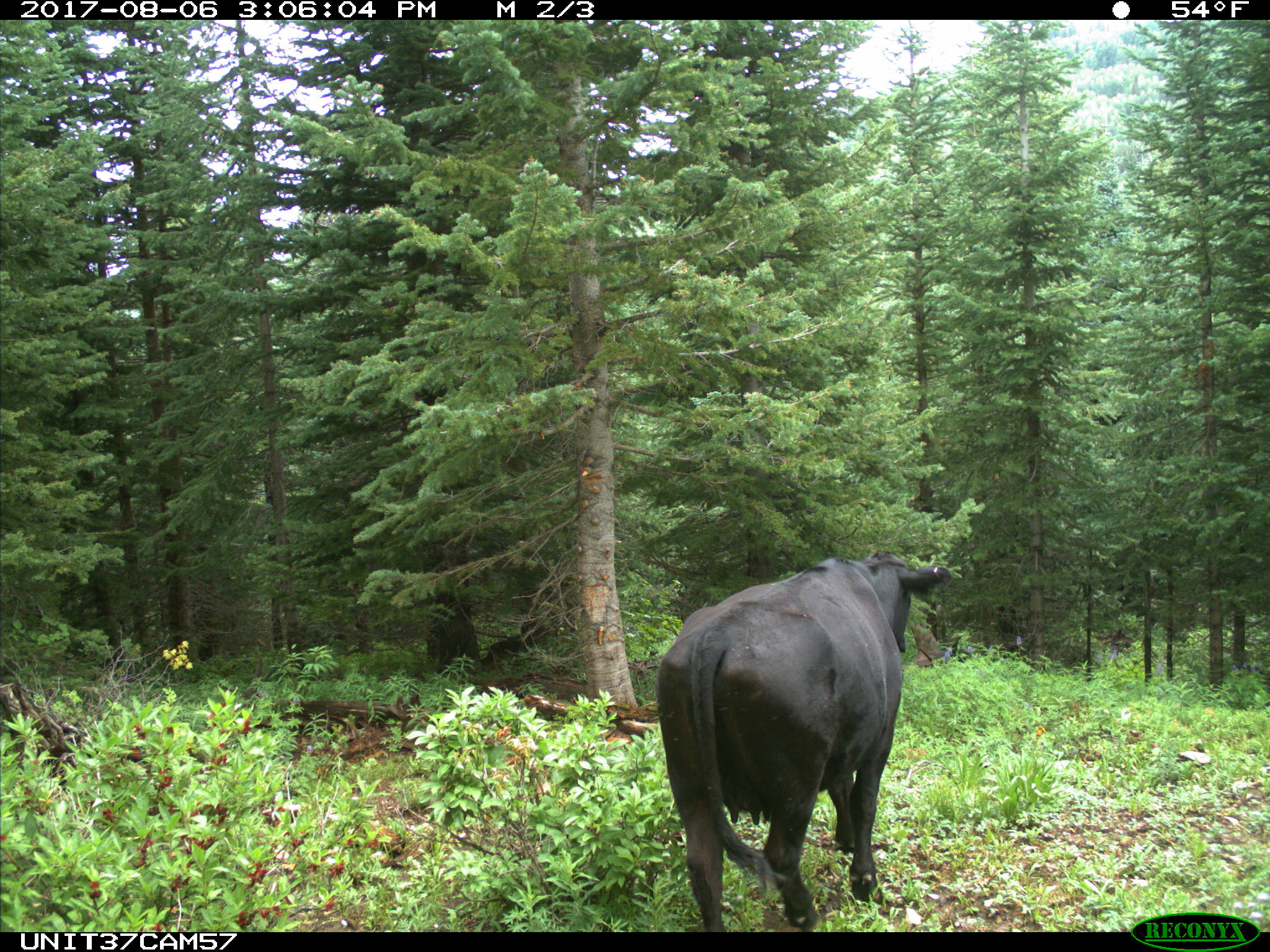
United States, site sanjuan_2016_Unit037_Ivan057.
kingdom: Animalia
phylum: Chordata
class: Mammalia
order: Artiodactyla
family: Bovidae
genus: Bos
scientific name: Bos taurus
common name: domestic cow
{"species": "Bos taurus (domestic cow)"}